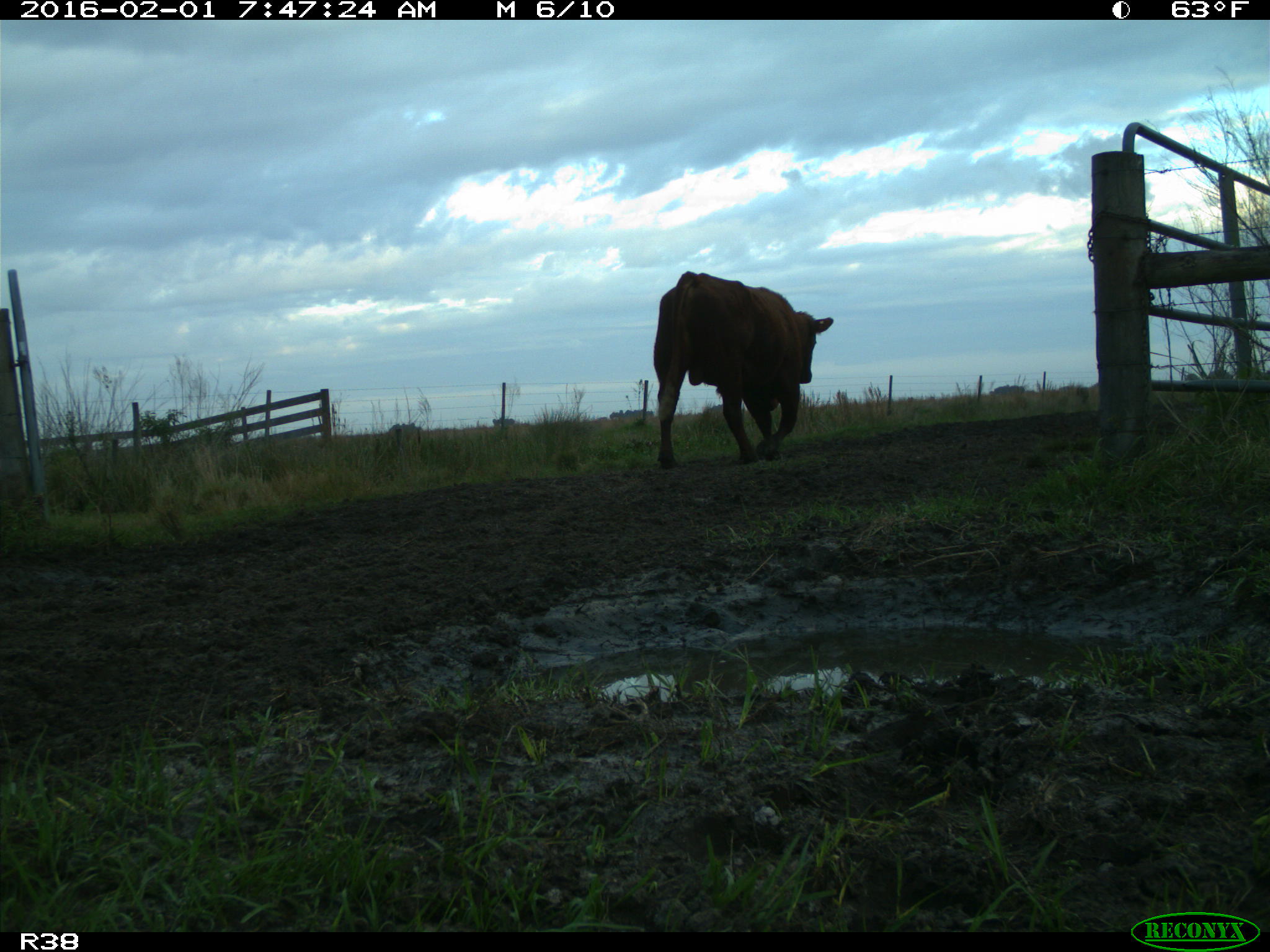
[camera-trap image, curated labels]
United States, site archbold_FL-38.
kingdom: Animalia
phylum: Chordata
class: Mammalia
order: Artiodactyla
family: Bovidae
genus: Bos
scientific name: Bos taurus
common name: domestic cow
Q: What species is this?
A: Bos taurus (domestic cow).